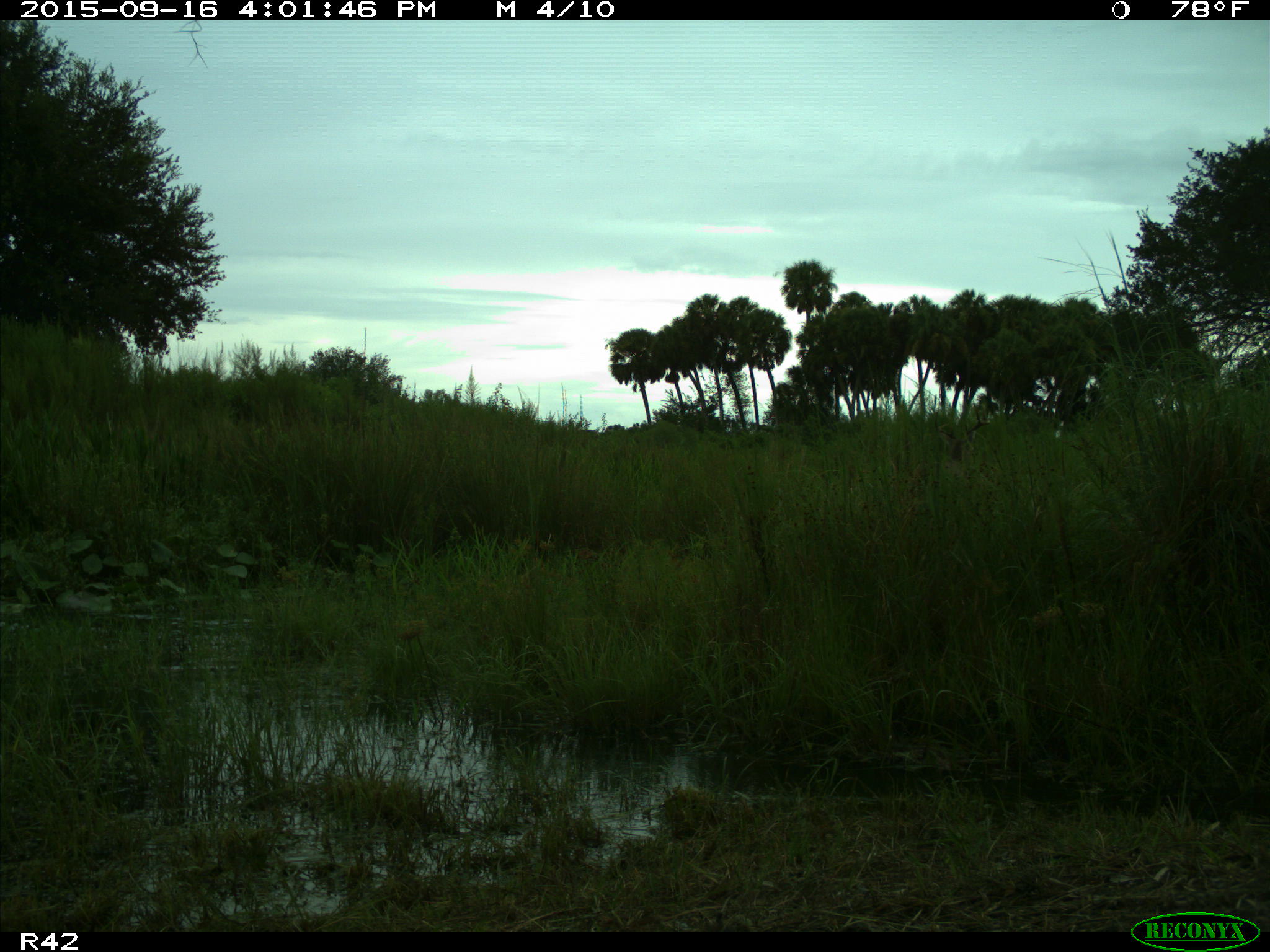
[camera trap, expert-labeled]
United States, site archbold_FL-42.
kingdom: Animalia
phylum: Chordata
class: Mammalia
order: Artiodactyla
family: Cervidae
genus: Odocoileus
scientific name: Odocoileus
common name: deer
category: unidentified deer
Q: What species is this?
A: Unidentified deer (deer) (Odocoileus).